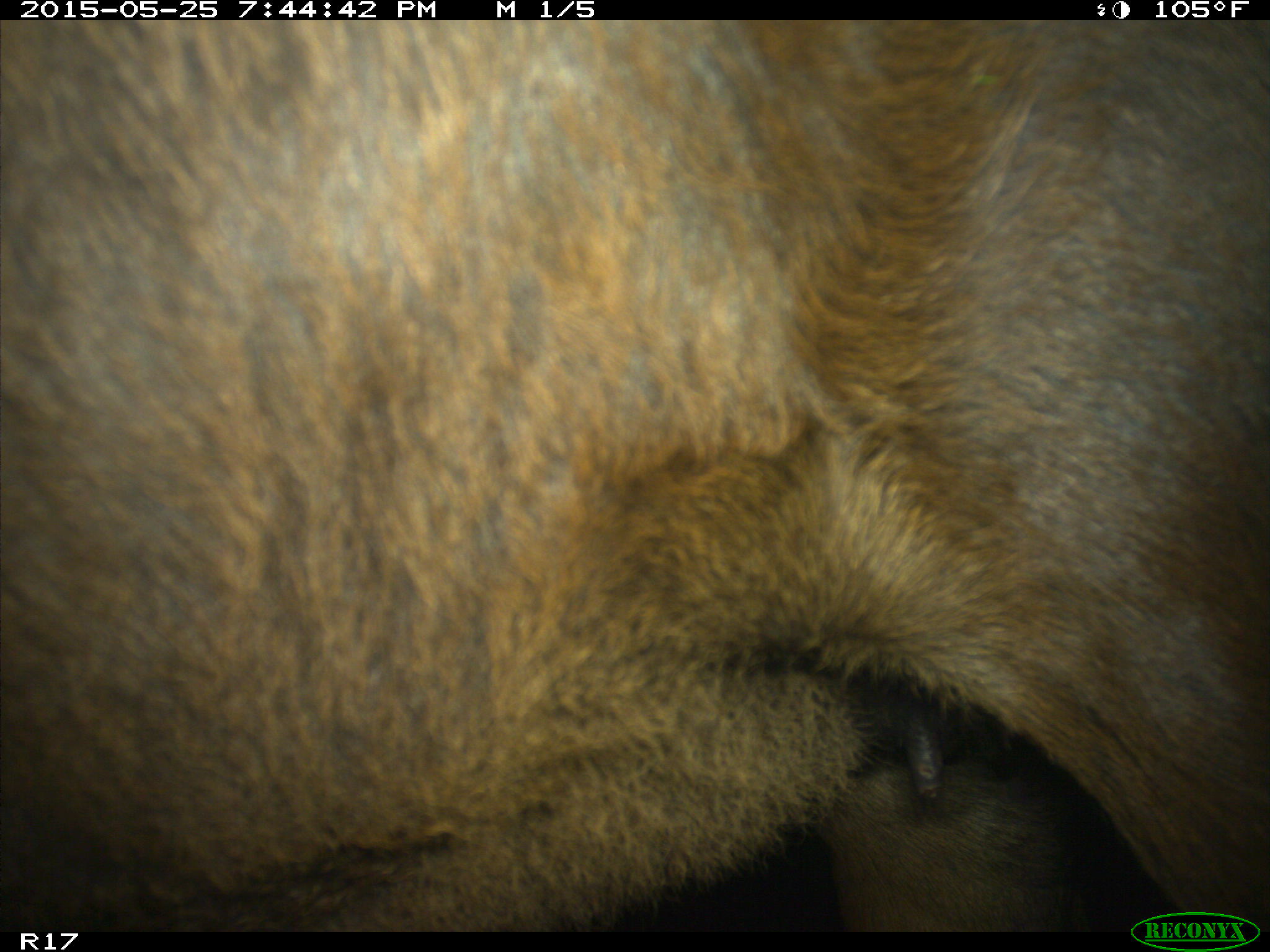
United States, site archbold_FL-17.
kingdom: Animalia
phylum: Chordata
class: Mammalia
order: Artiodactyla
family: Bovidae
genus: Bos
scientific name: Bos taurus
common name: domestic cow